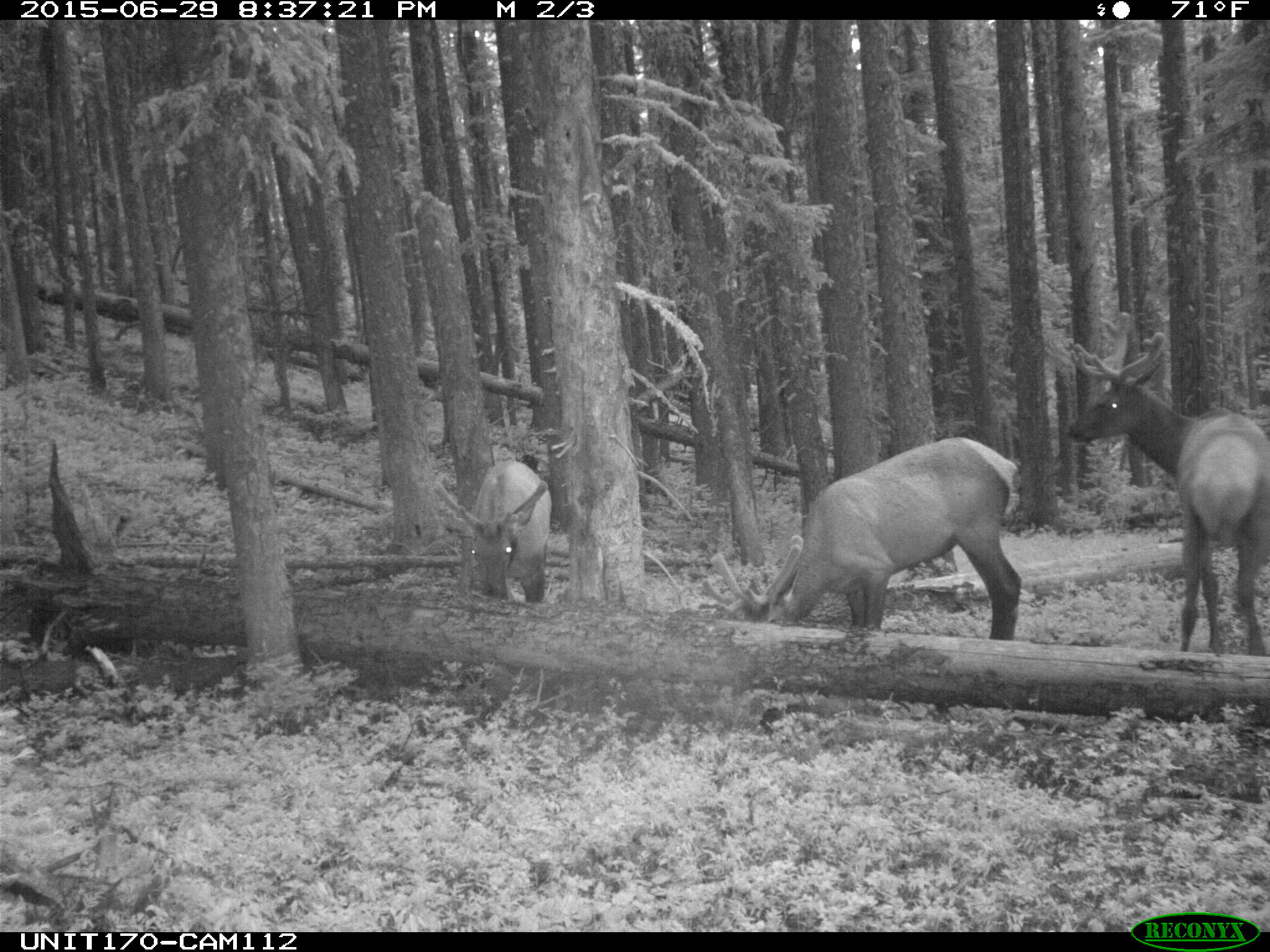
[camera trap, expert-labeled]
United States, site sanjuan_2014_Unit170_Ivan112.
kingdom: Animalia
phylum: Chordata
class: Mammalia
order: Artiodactyla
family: Cervidae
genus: Cervus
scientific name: Cervus elaphus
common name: red deer